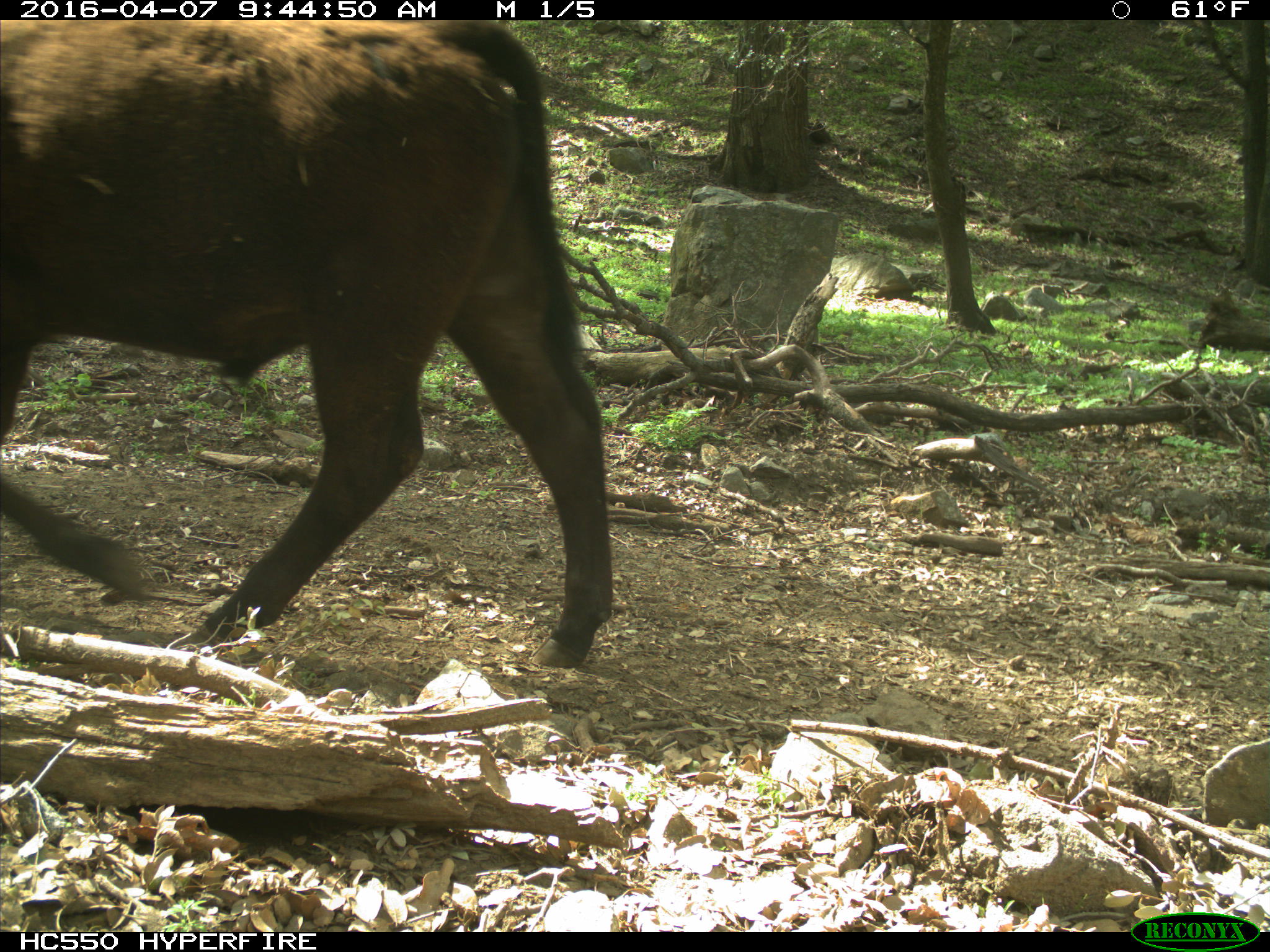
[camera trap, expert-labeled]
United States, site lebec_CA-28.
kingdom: Animalia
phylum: Chordata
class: Mammalia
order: Artiodactyla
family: Bovidae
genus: Bos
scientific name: Bos taurus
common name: domestic cow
Bos taurus (domestic cow).